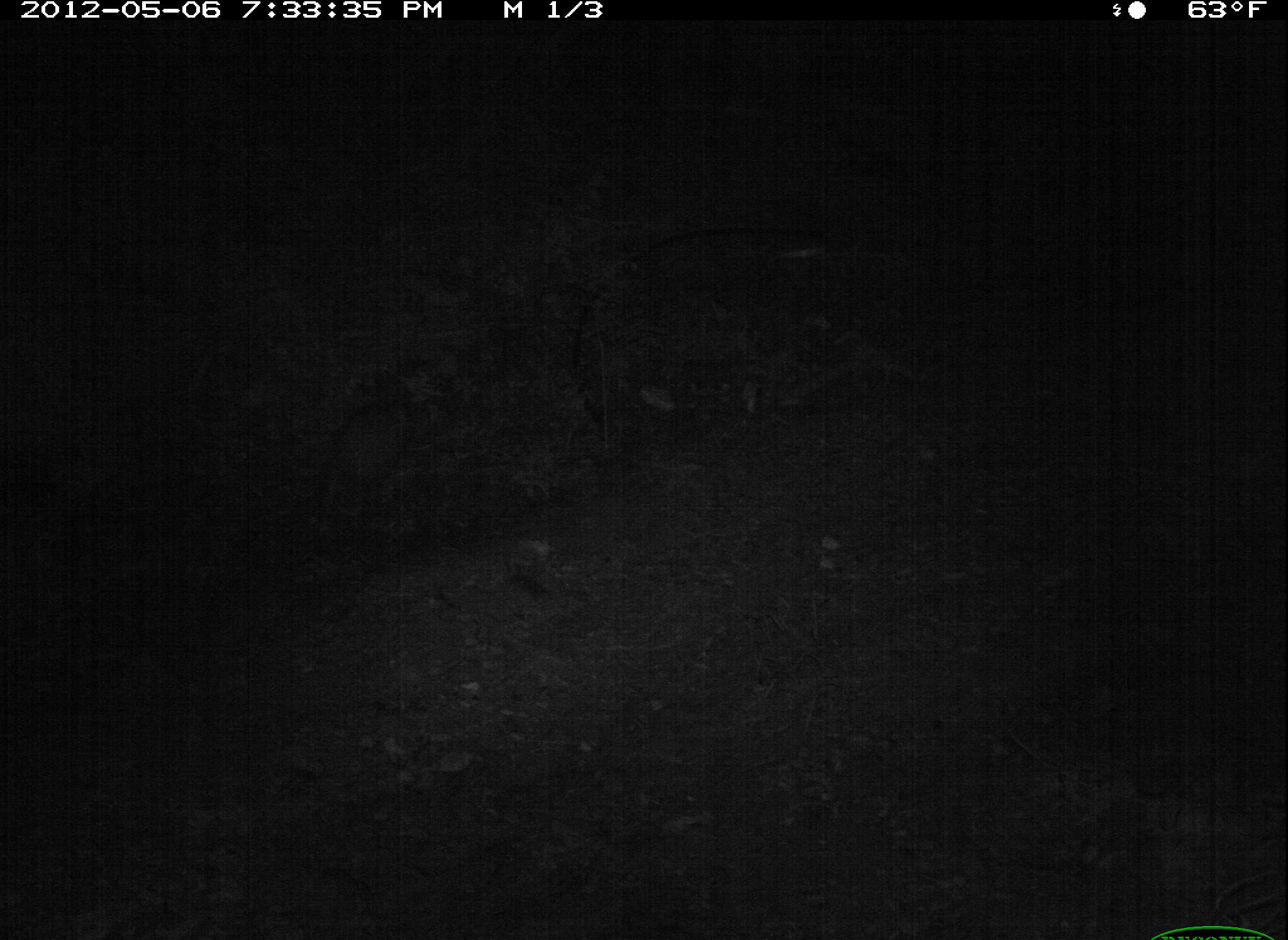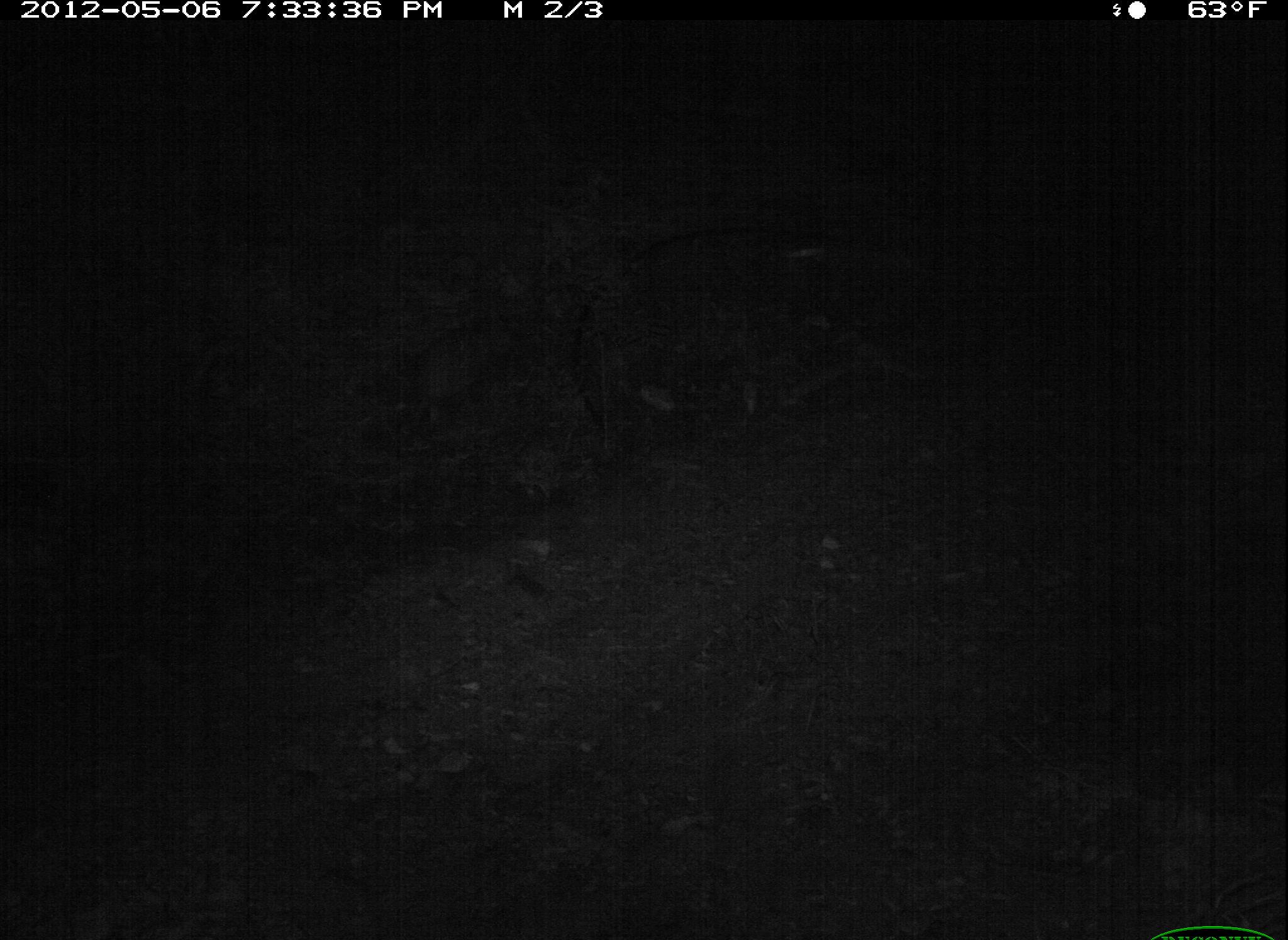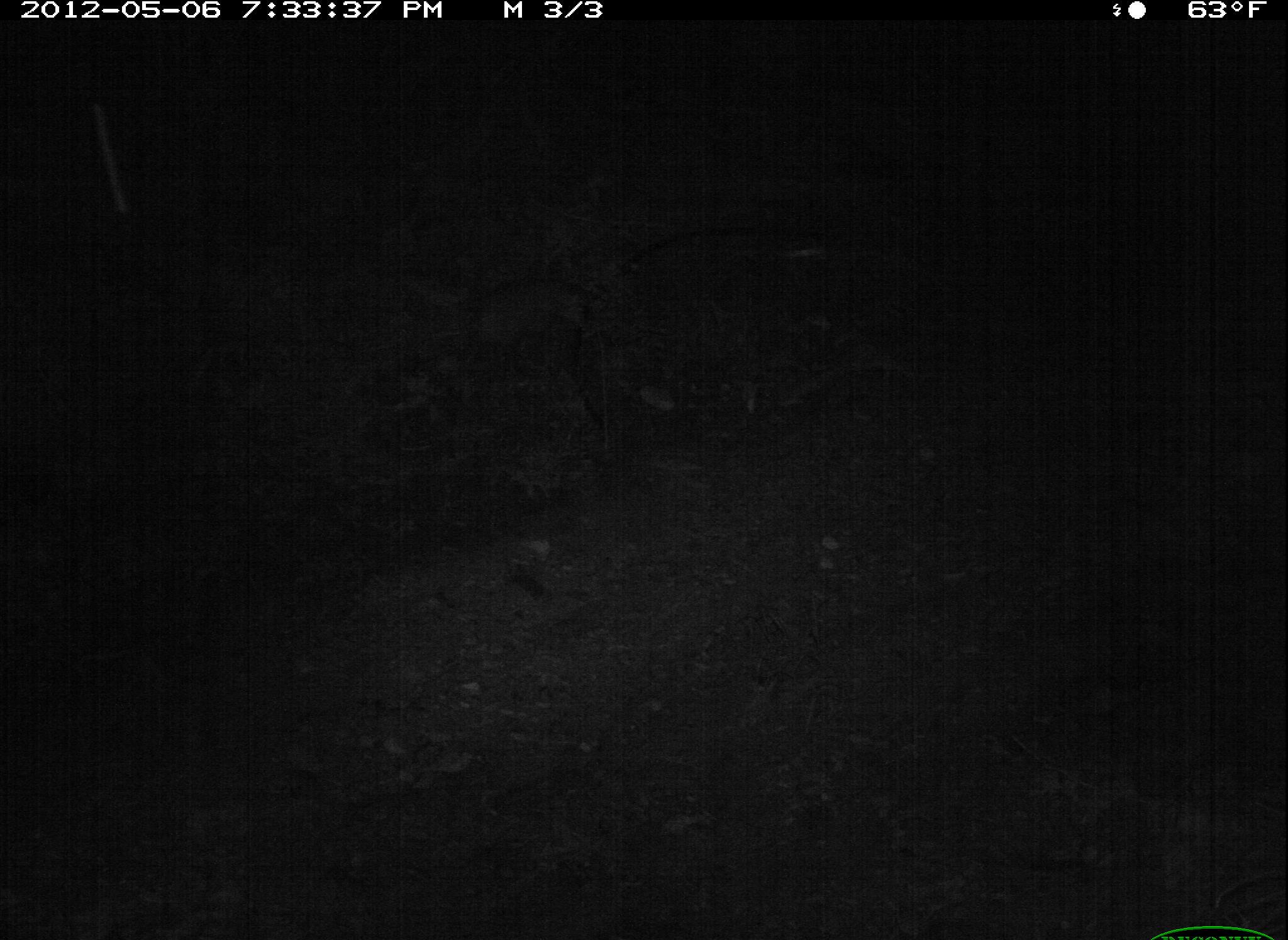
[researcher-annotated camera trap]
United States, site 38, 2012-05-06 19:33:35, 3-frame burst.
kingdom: Animalia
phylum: Chordata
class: Mammalia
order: Didelphimorphia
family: Didelphidae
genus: Didelphis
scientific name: Didelphis virginiana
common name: virginia opossum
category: opossum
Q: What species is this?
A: Opossum (virginia opossum) (Didelphis virginiana).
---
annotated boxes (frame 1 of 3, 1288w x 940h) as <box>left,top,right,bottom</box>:
opossum: <box>296,350,459,573</box>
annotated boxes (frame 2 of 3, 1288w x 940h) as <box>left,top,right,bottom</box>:
opossum: <box>401,303,551,441</box>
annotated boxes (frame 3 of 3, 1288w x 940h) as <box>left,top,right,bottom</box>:
opossum: <box>409,254,638,404</box>